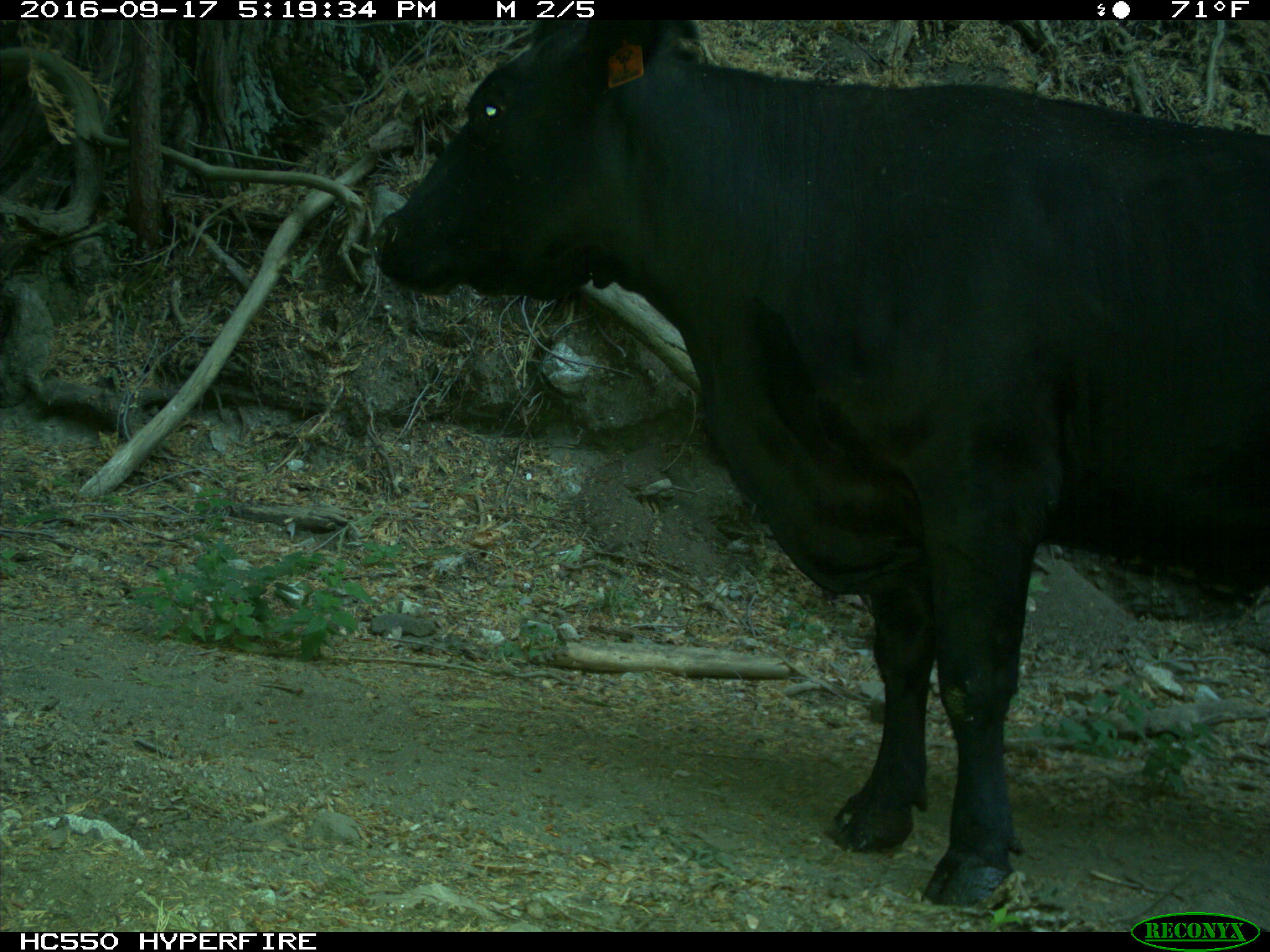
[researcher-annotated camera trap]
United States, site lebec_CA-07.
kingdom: Animalia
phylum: Chordata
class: Mammalia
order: Artiodactyla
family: Bovidae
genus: Bos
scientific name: Bos taurus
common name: domestic cow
Bos taurus (domestic cow).